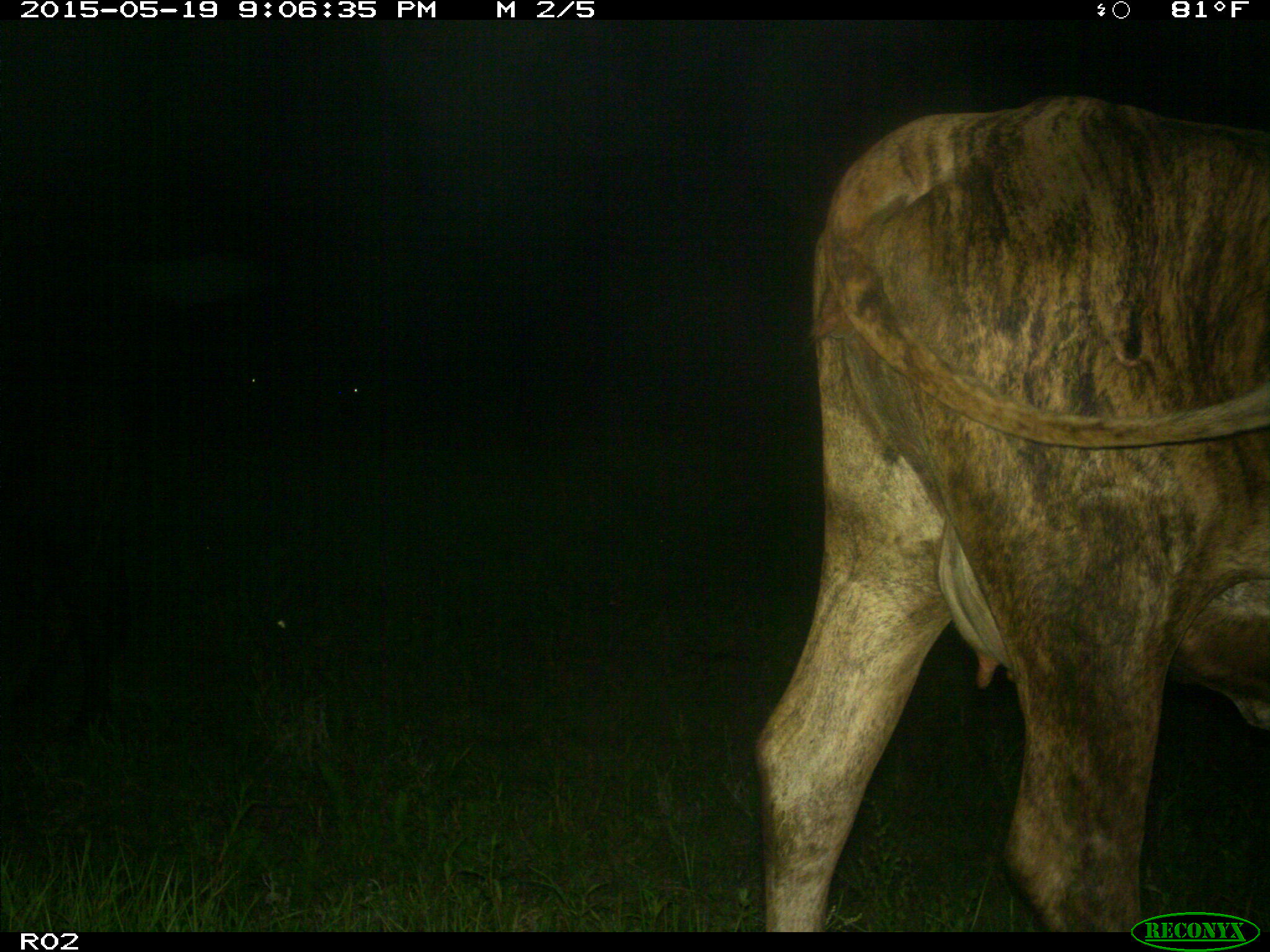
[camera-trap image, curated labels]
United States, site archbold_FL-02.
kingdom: Animalia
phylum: Chordata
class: Mammalia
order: Artiodactyla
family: Bovidae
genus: Bos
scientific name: Bos taurus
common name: domestic cow